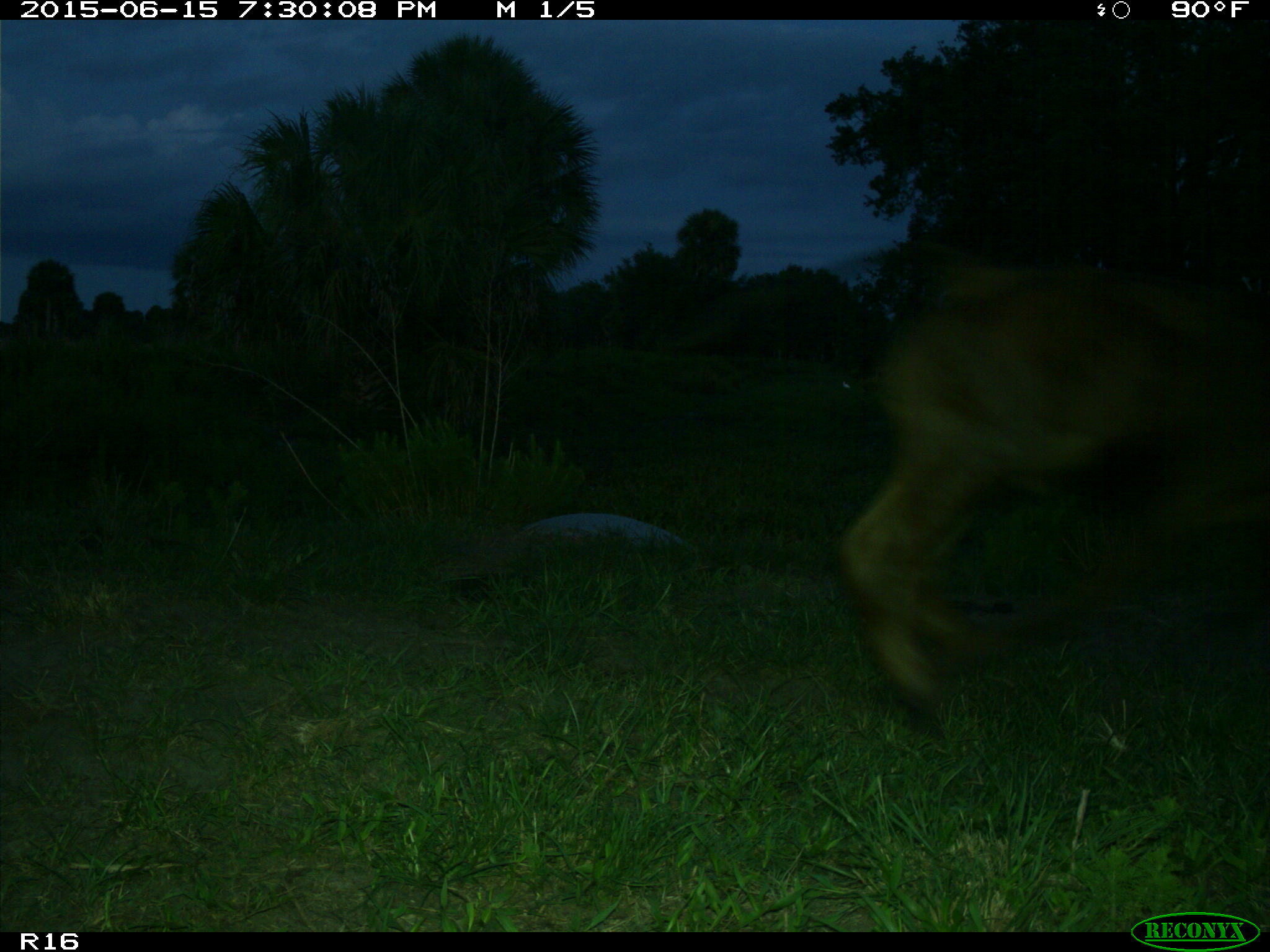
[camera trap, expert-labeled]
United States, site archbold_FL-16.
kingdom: Animalia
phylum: Chordata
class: Mammalia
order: Artiodactyla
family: Bovidae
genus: Bos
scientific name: Bos taurus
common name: domestic cow